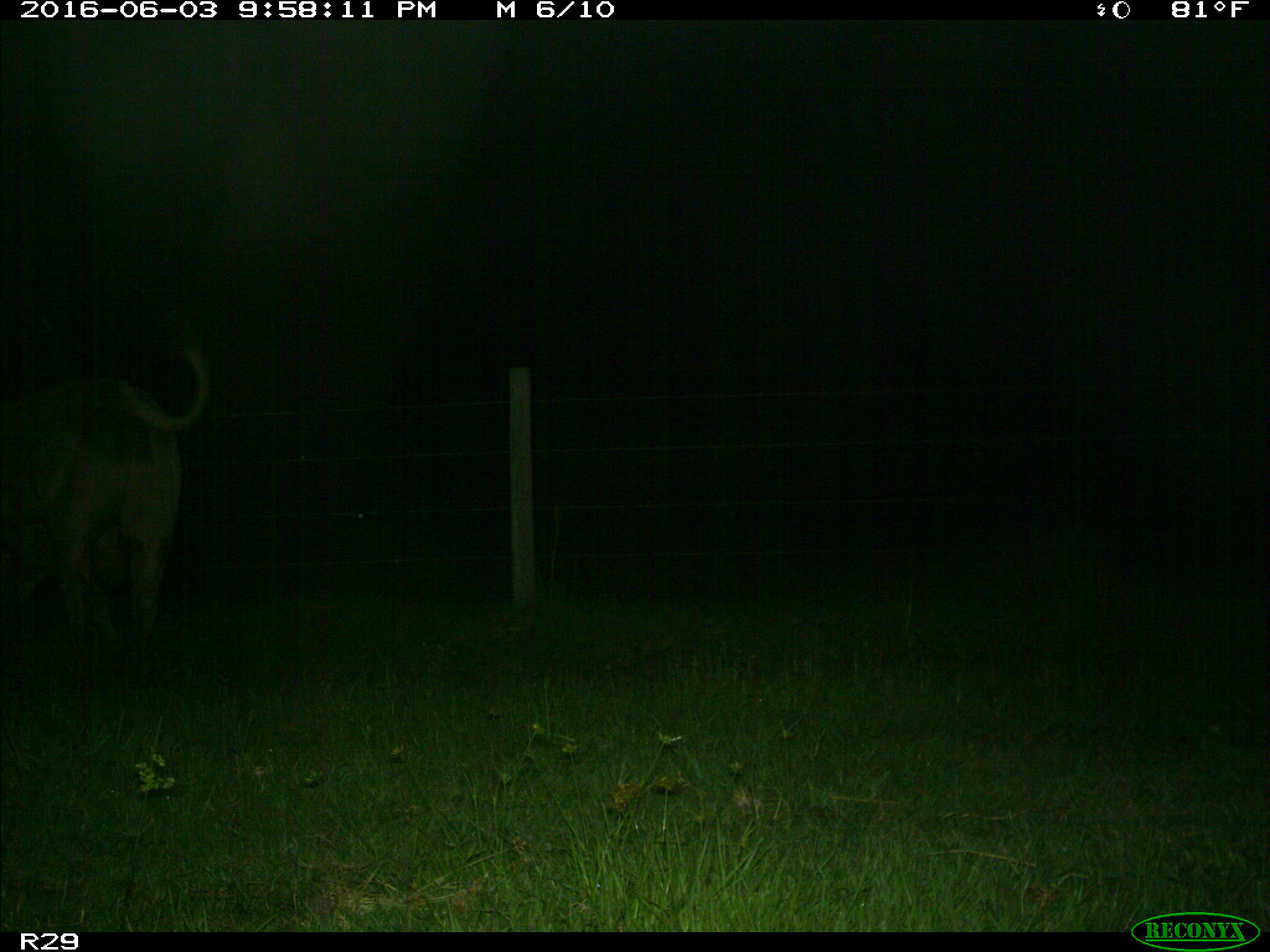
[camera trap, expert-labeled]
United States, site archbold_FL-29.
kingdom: Animalia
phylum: Chordata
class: Mammalia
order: Artiodactyla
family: Bovidae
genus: Bos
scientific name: Bos taurus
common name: domestic cow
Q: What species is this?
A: Bos taurus (domestic cow).